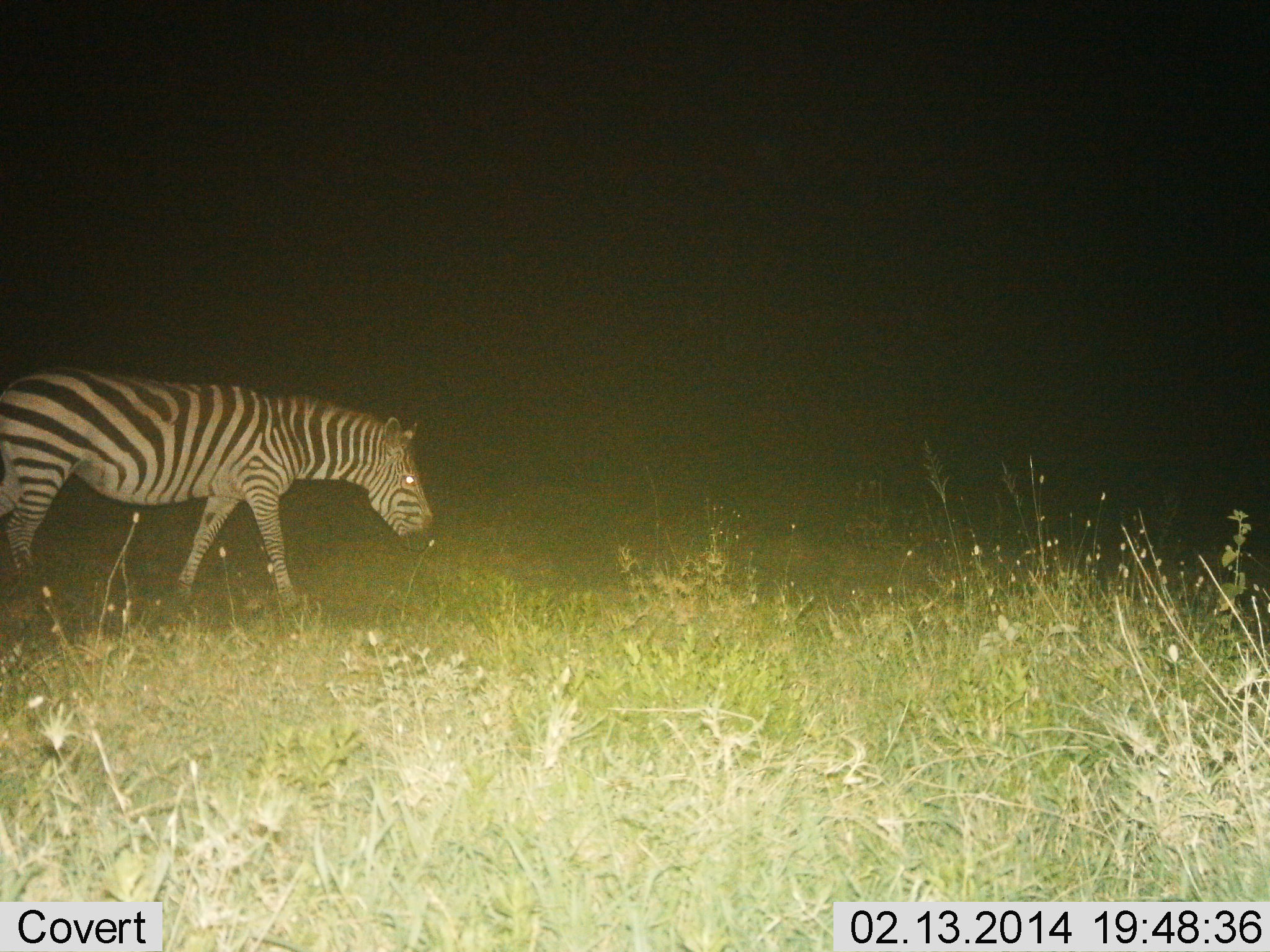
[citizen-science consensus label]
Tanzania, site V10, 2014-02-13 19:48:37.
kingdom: Animalia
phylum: Chordata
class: Mammalia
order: Perissodactyla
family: Equidae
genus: Equus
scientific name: Equus quagga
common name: plains zebra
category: zebra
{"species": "zebra (plains zebra) (Equus quagga)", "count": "1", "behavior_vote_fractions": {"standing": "20%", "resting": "0%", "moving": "70%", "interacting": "0%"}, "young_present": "0%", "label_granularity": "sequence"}